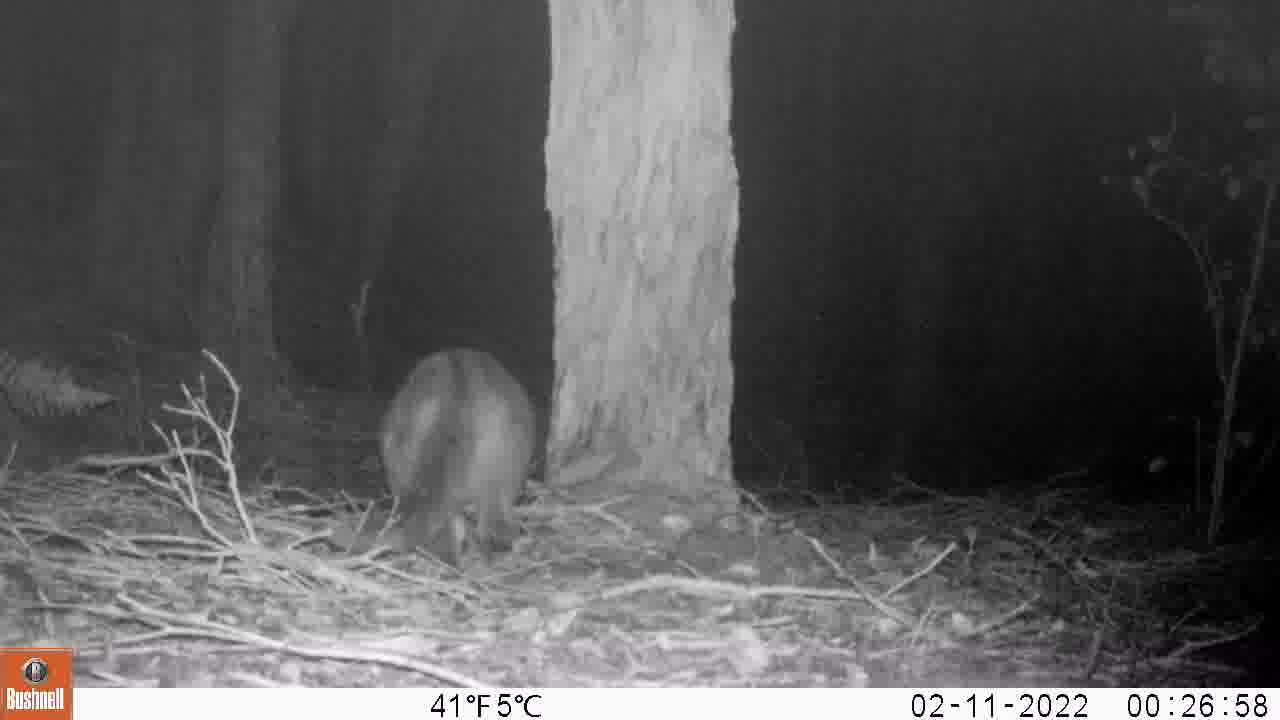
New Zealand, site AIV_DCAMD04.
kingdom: Animalia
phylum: Chordata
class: Mammalia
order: Carnivora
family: Felidae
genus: Felis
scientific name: Felis catus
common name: domestic cat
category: cat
Cat (domestic cat) (Felis catus).